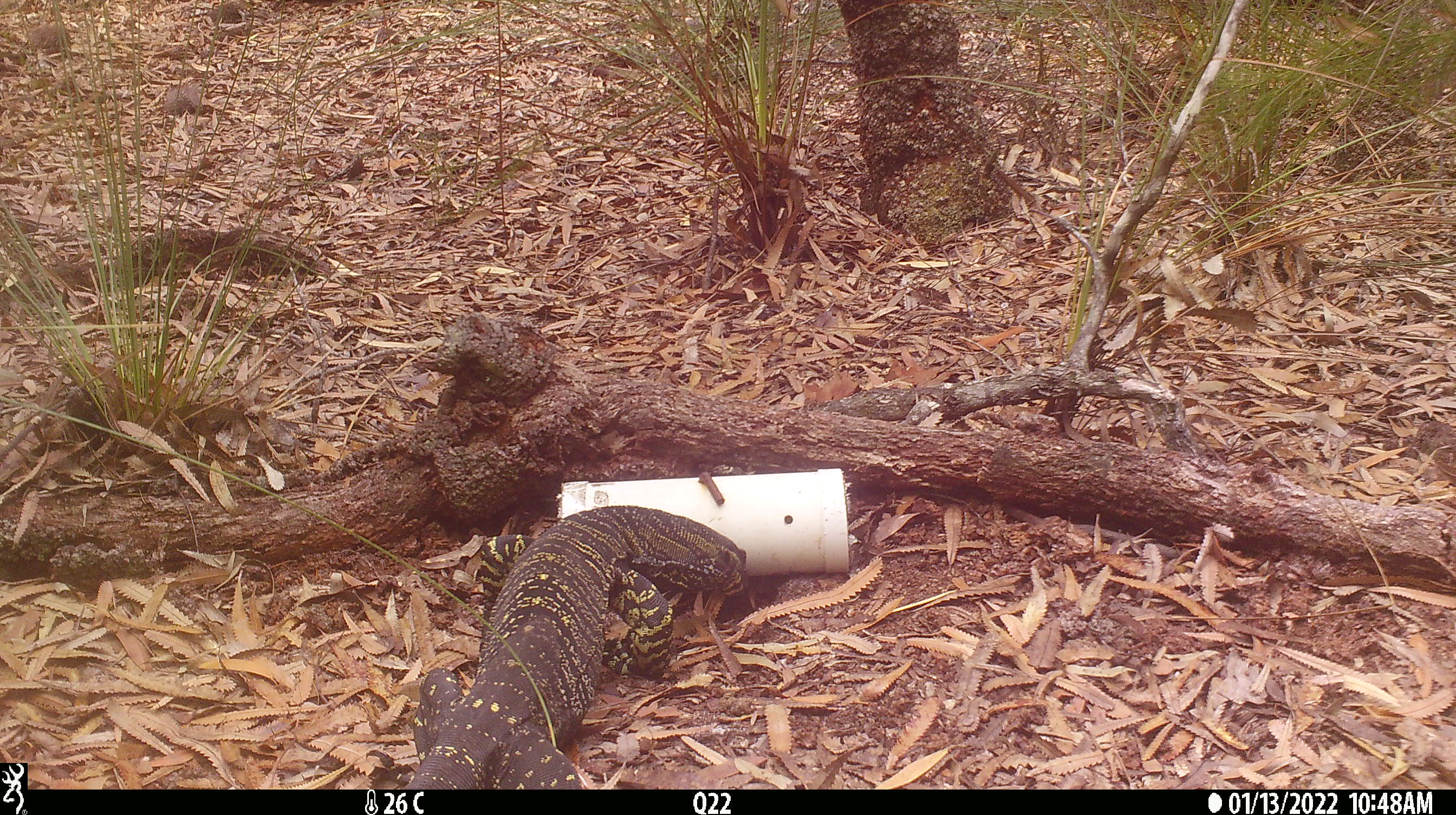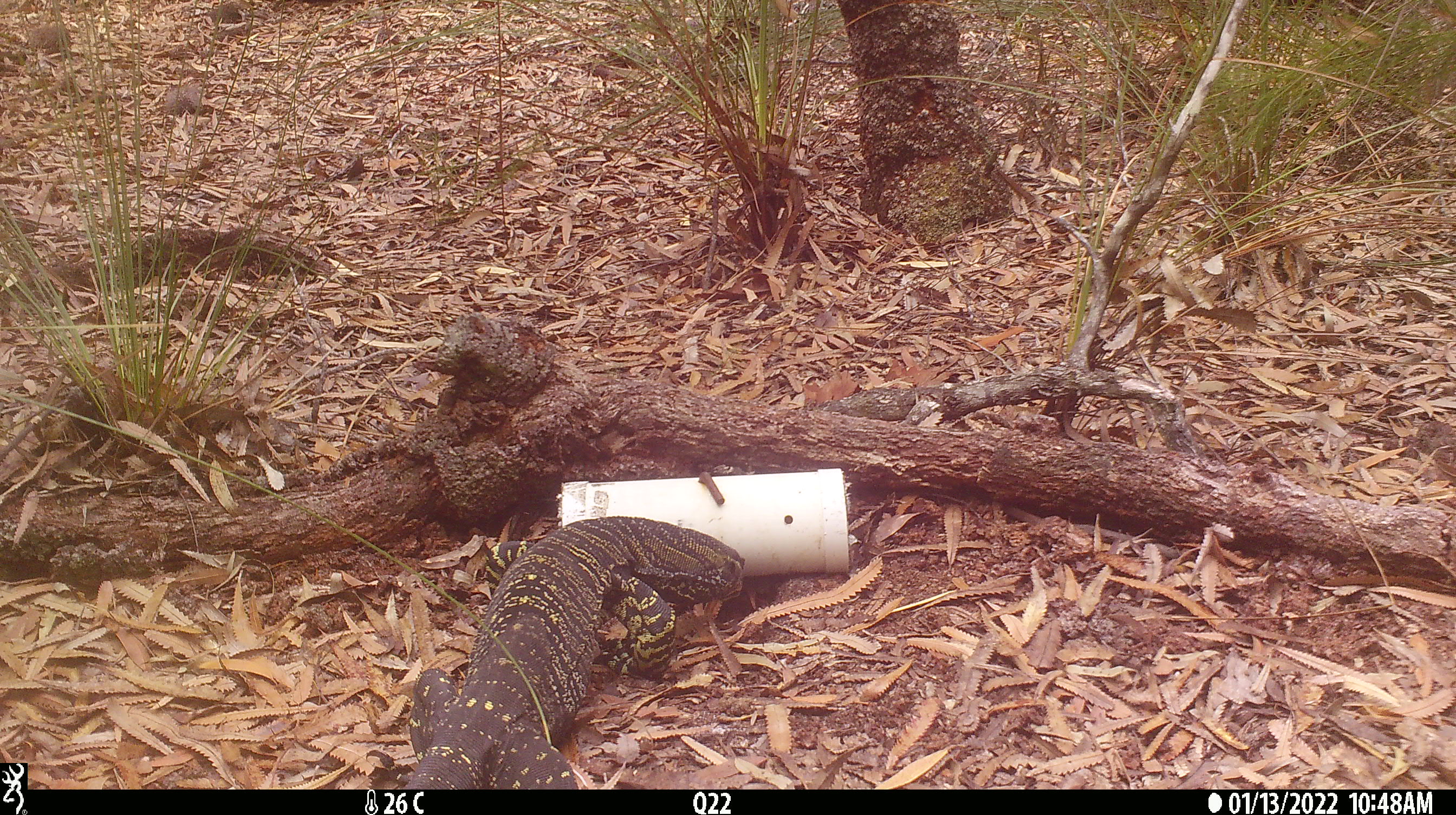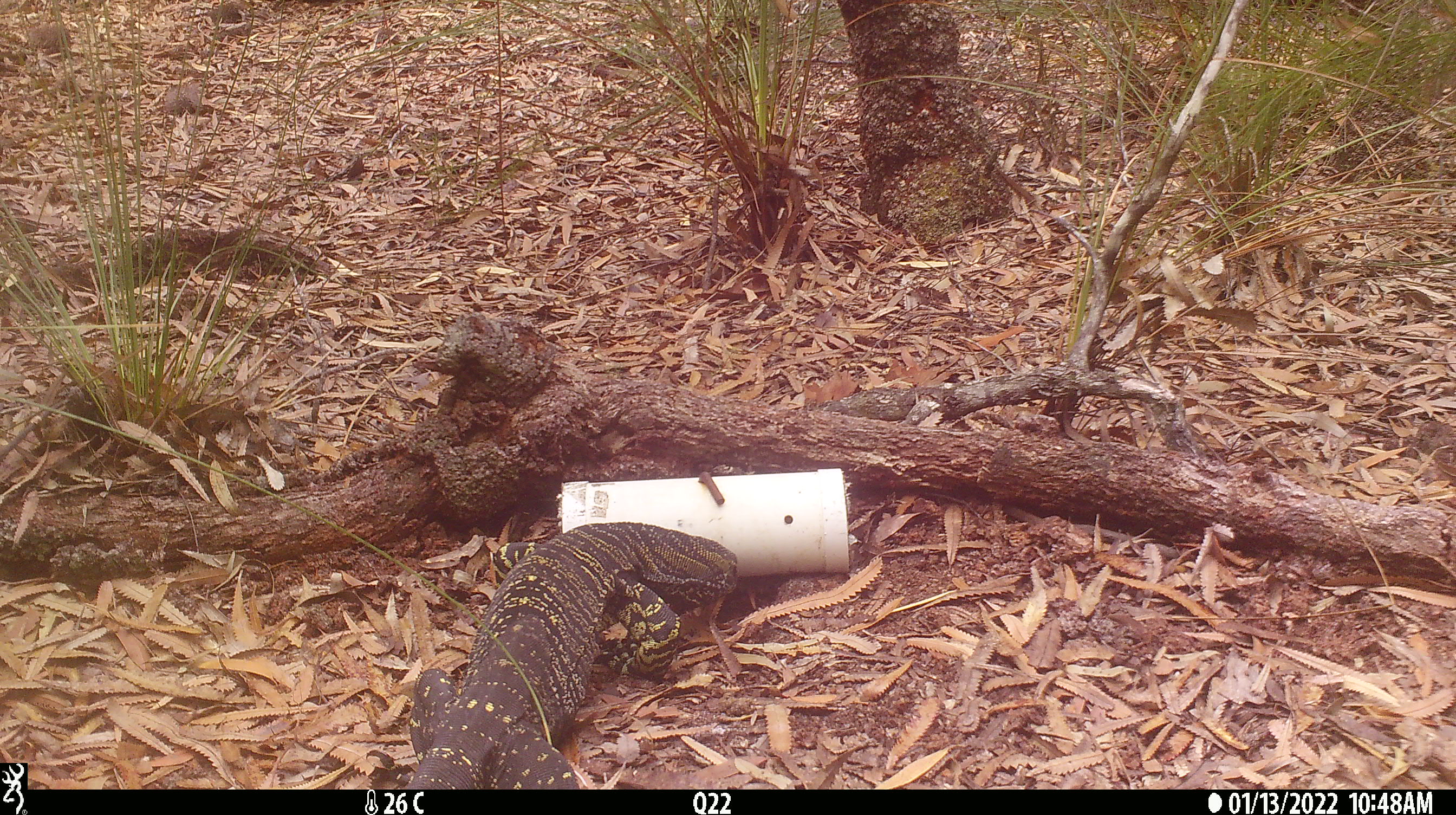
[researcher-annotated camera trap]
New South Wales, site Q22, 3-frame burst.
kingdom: Animalia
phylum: Chordata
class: Reptilia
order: Squamata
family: Varanidae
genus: Varanus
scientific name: Varanus varius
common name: lace monitor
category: goanna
Goanna (lace monitor) (Varanus varius).